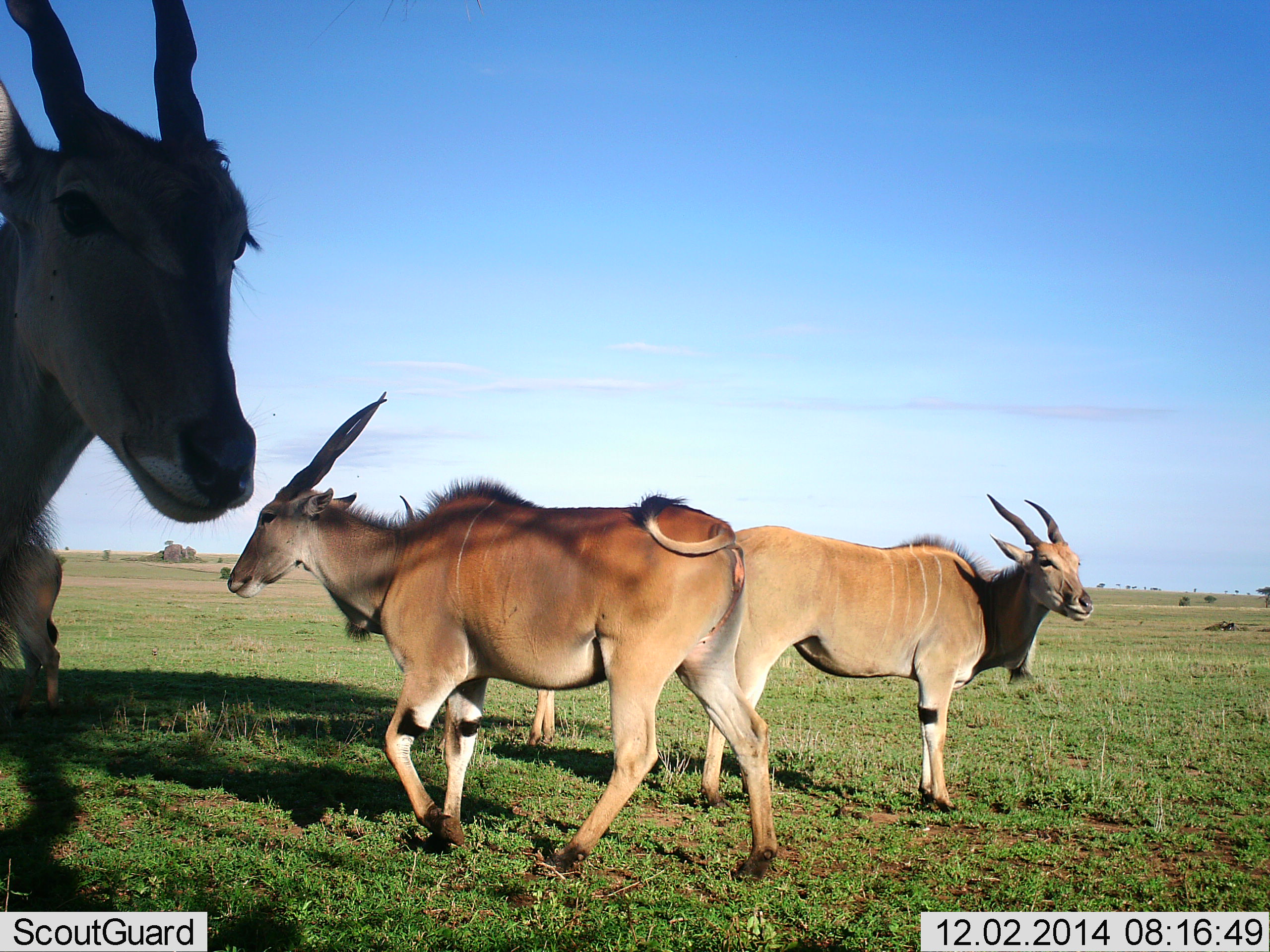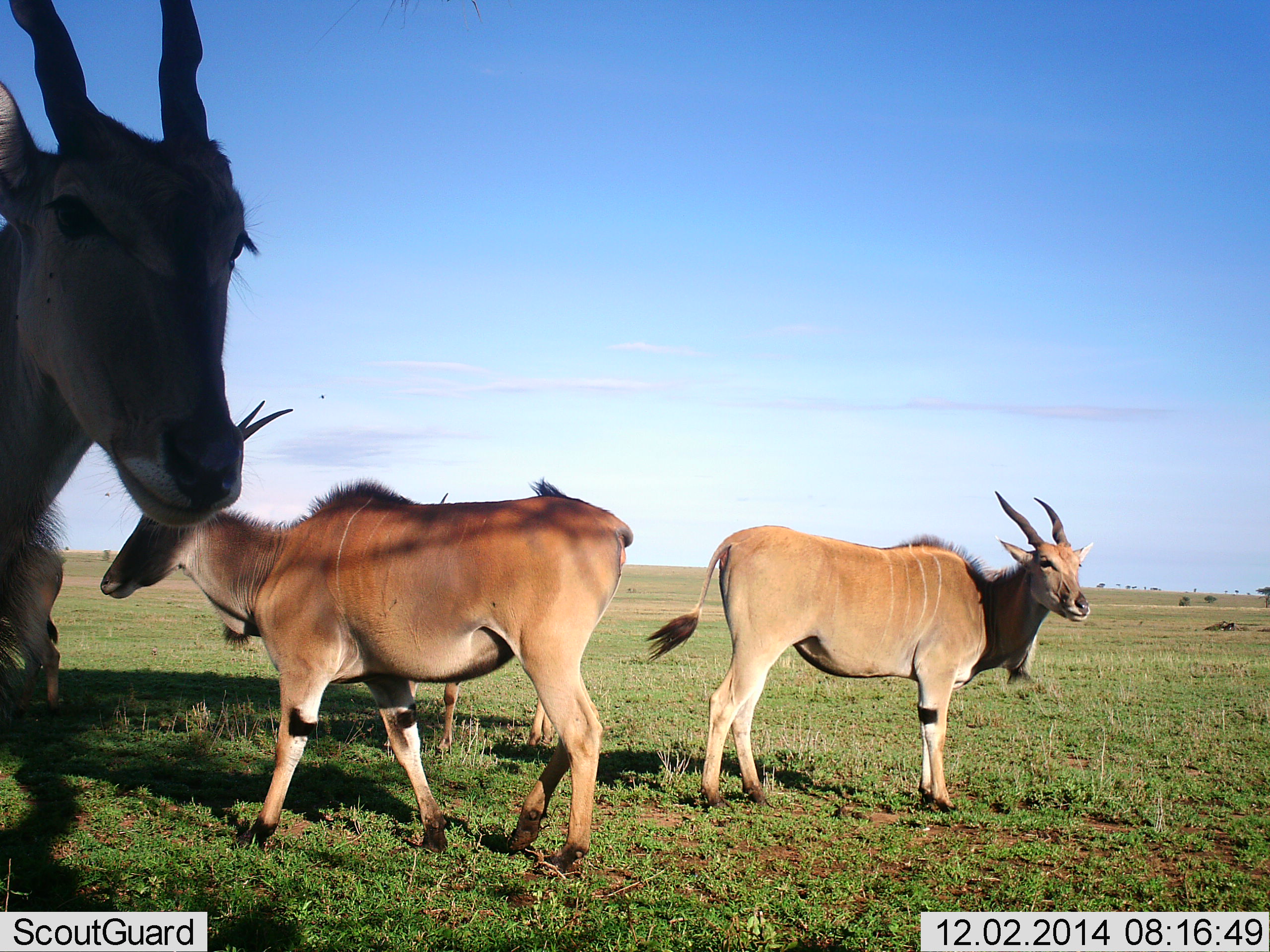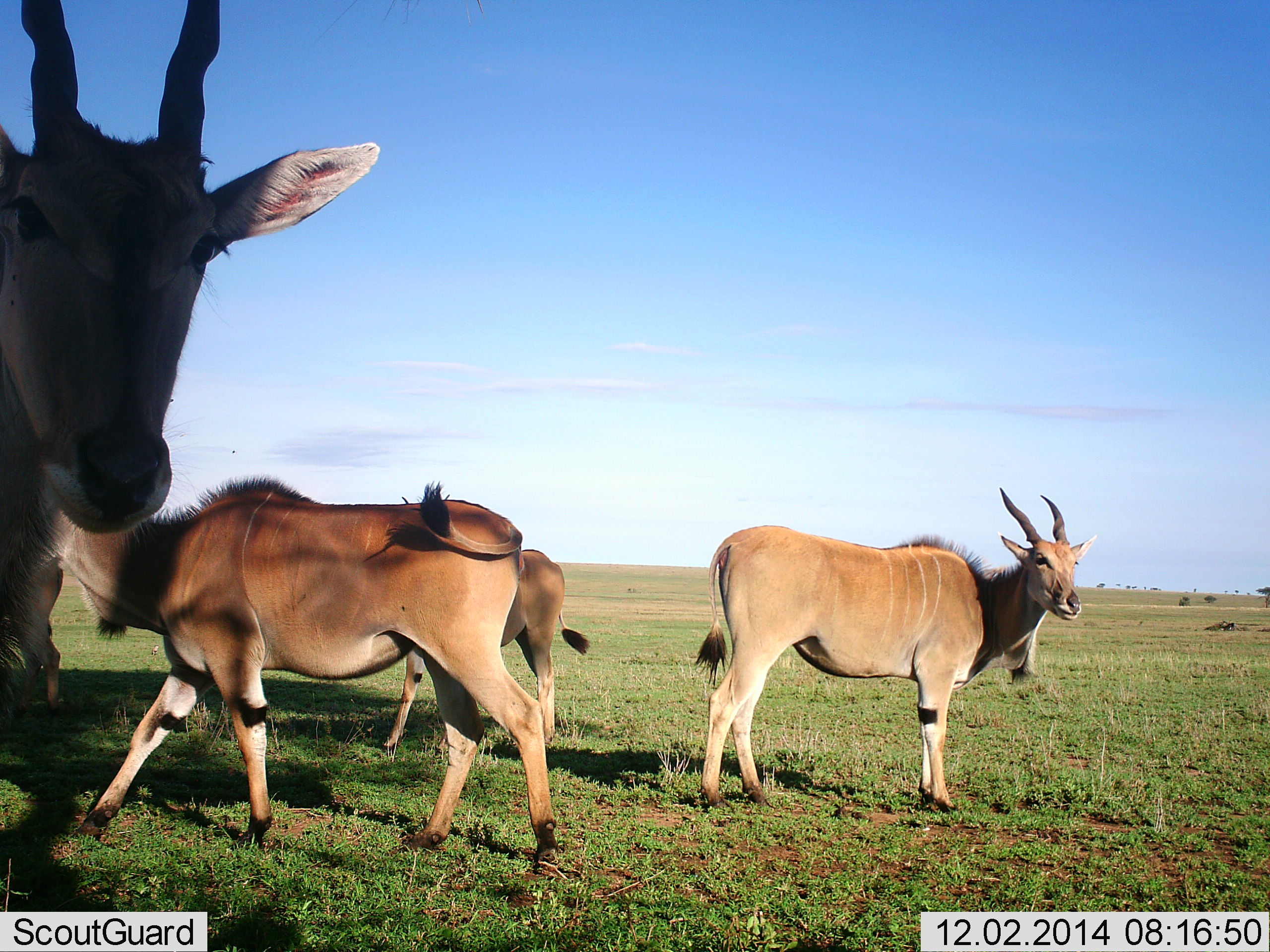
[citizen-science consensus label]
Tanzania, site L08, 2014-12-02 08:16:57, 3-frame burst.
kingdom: Animalia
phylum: Chordata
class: Mammalia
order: Artiodactyla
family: Bovidae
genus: Tragelaphus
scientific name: Tragelaphus oryx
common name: eland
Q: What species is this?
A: Eland (Tragelaphus oryx).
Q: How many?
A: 4.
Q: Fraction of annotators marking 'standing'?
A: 90%.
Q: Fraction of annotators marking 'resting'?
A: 0%.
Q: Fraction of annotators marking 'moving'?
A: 50%.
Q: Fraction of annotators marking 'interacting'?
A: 0%.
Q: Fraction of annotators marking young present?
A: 0%.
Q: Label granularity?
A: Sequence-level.